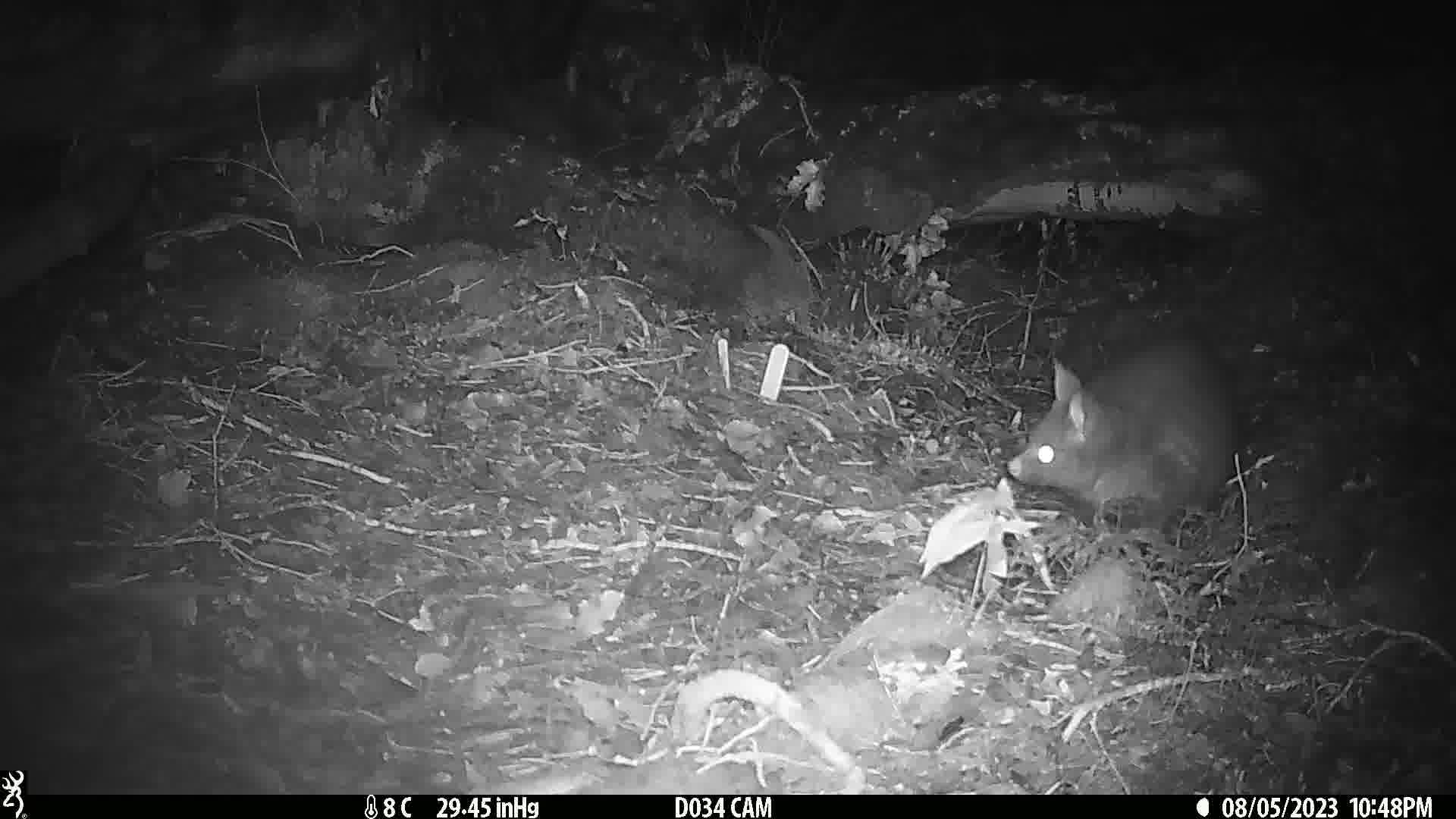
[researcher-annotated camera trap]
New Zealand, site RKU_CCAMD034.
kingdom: Animalia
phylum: Chordata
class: Mammalia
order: Diprotodontia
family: Phalangeridae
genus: Trichosurus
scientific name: Trichosurus vulpecula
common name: common brushtail possum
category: possum